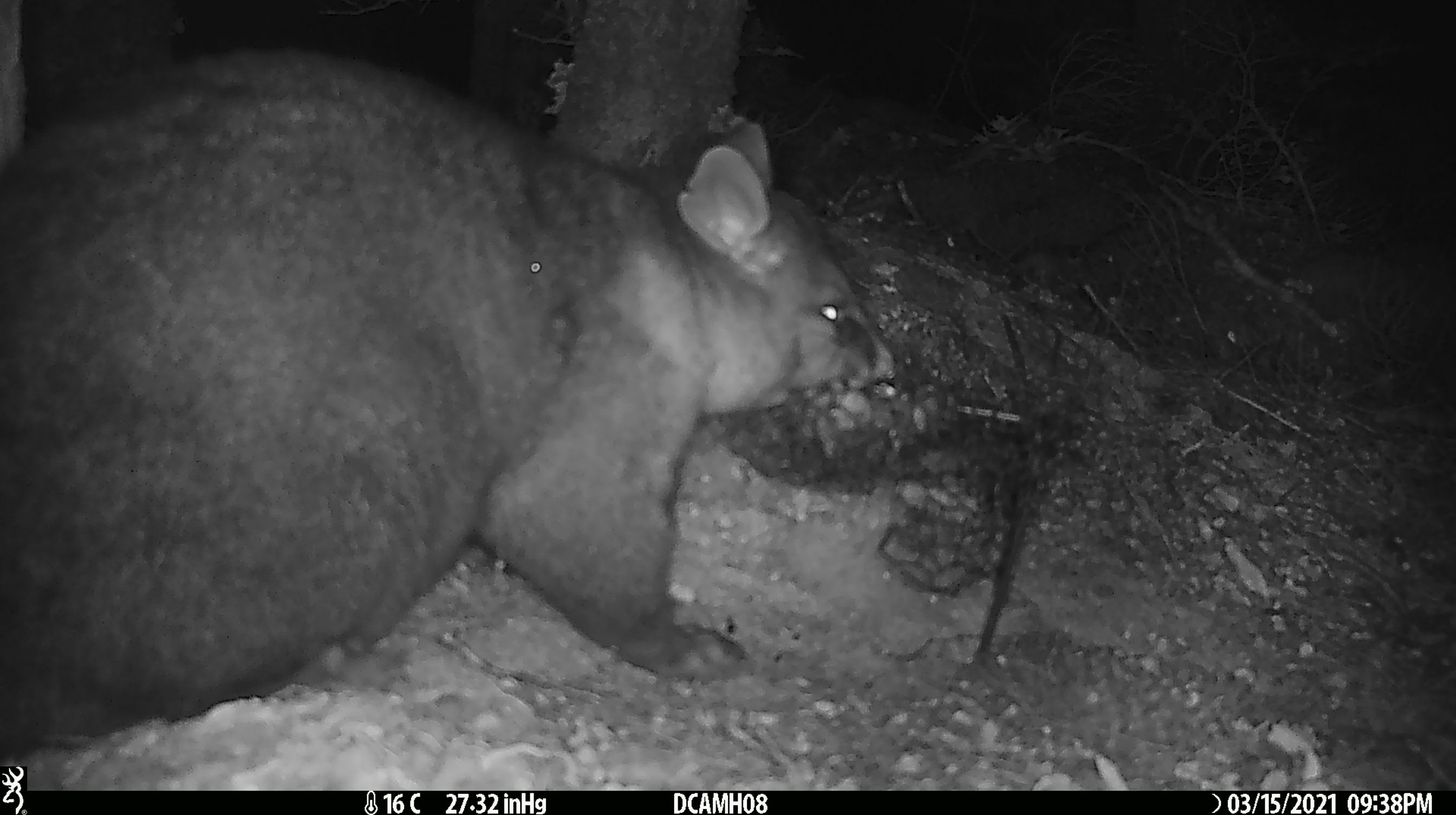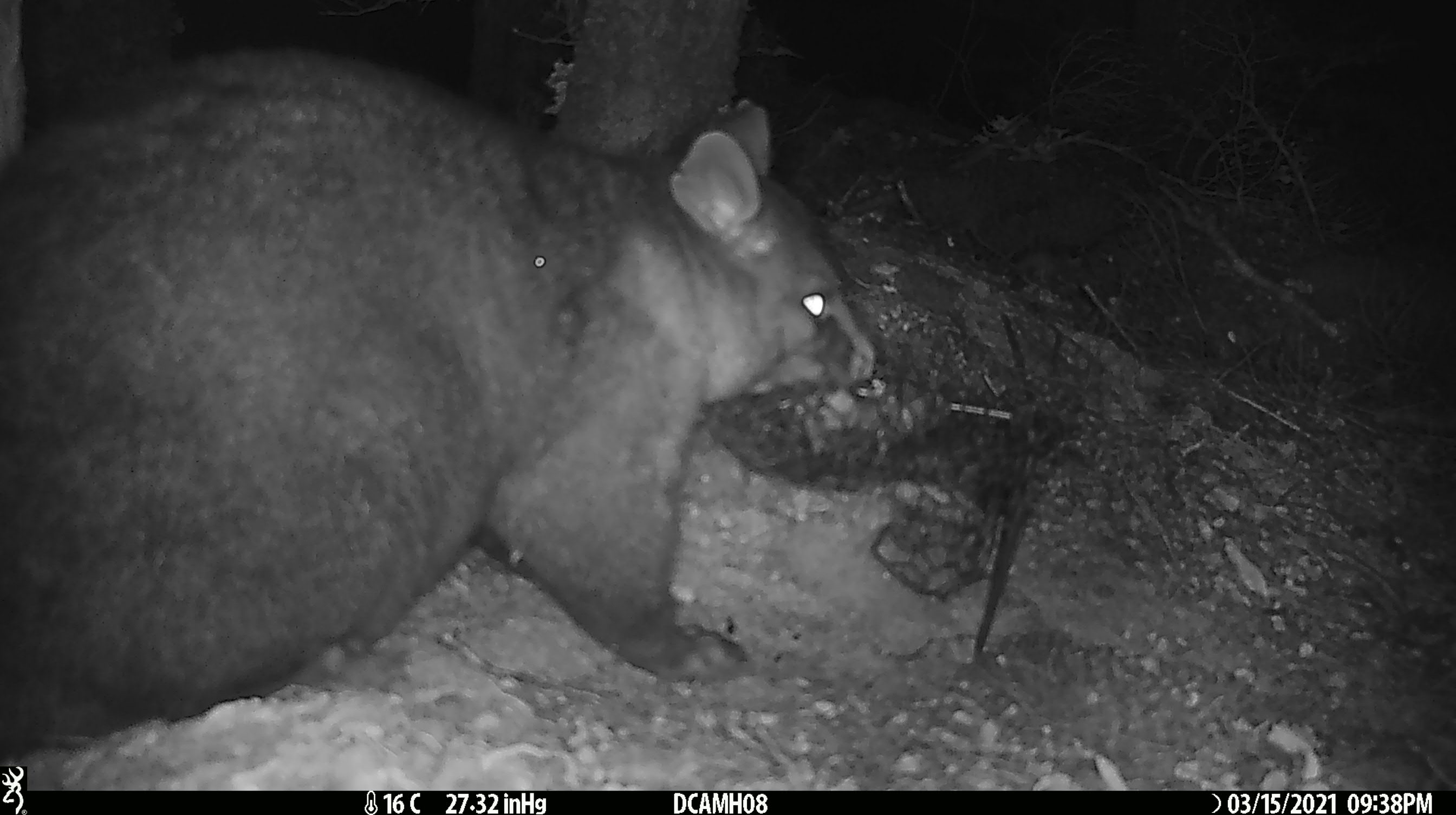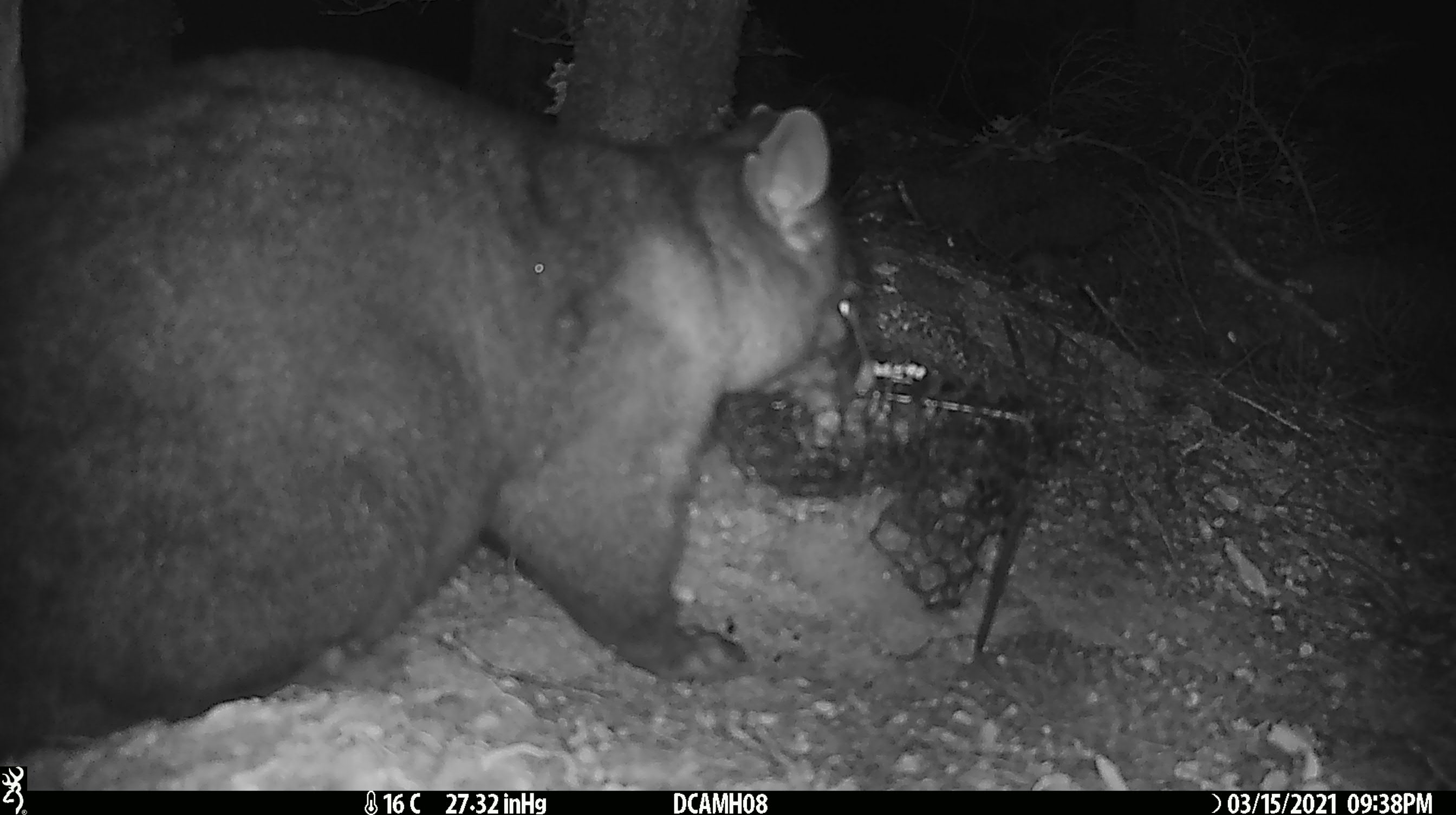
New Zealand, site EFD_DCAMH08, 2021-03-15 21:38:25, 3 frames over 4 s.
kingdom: Animalia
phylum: Chordata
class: Mammalia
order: Diprotodontia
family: Phalangeridae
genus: Trichosurus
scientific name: Trichosurus vulpecula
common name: common brushtail possum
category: possum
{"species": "possum (common brushtail possum) (Trichosurus vulpecula)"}